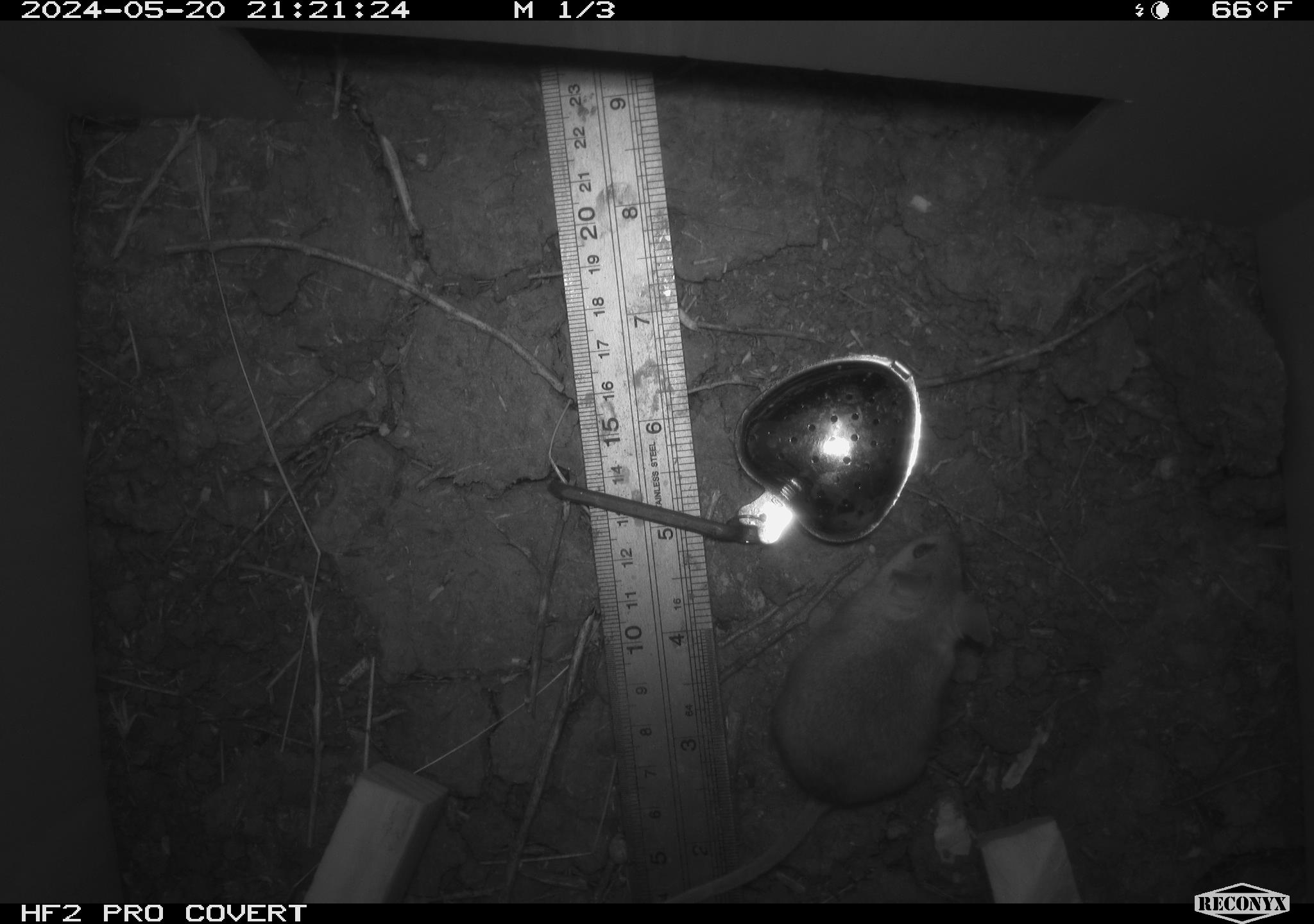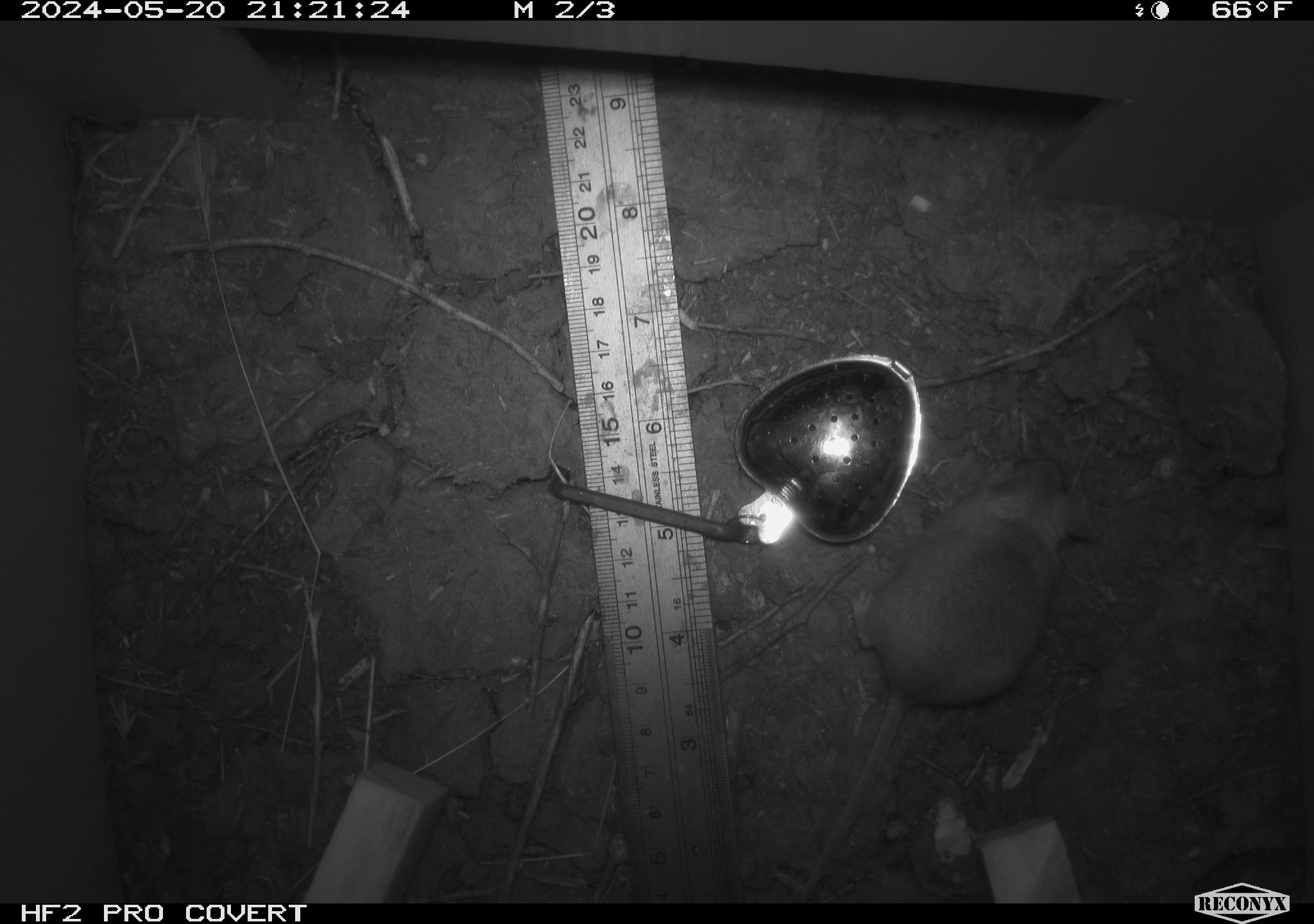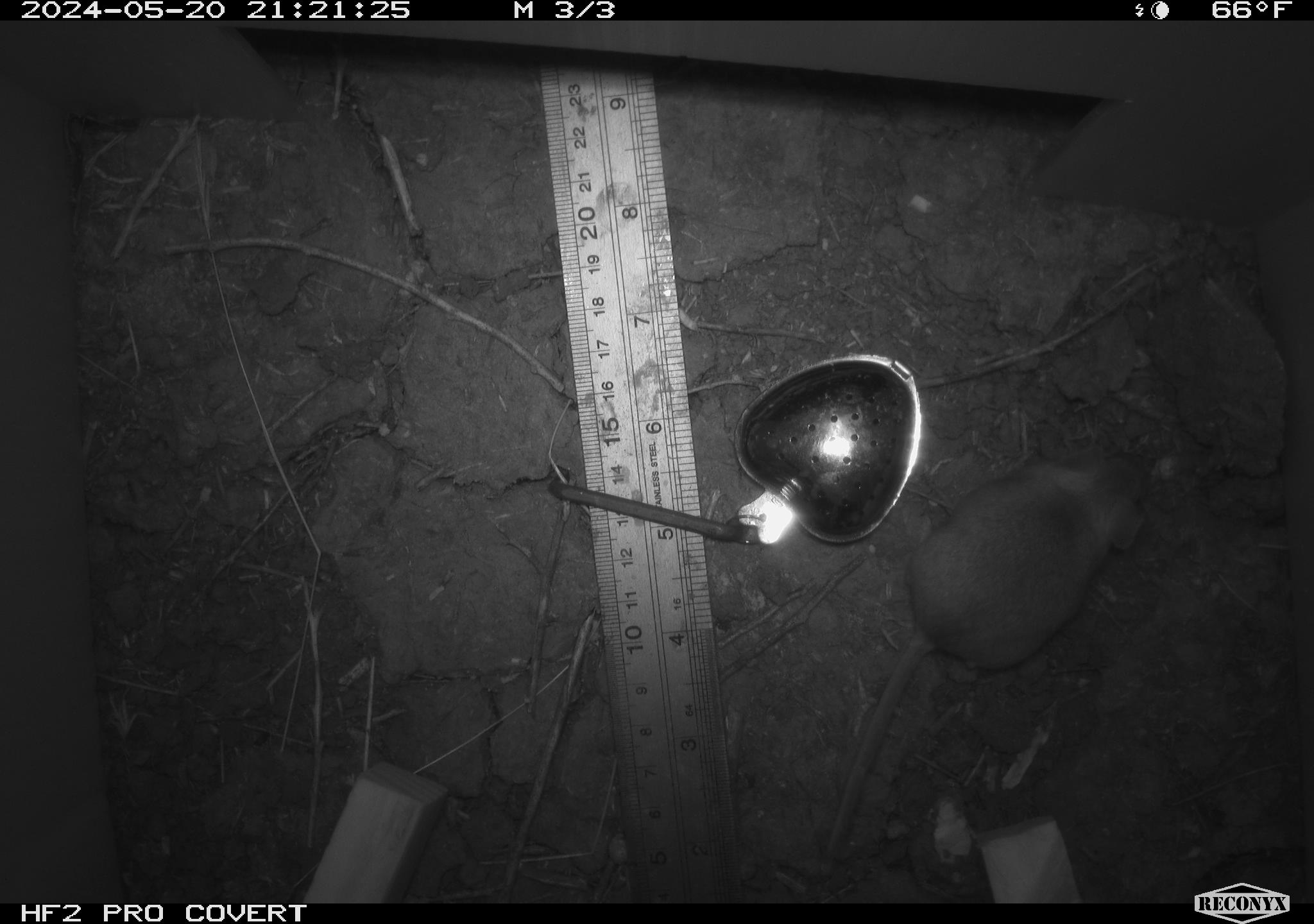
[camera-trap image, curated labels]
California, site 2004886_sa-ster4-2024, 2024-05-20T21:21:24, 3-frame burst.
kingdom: Animalia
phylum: Chordata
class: Mammalia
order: Rodentia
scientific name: Rodentia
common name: mouse species